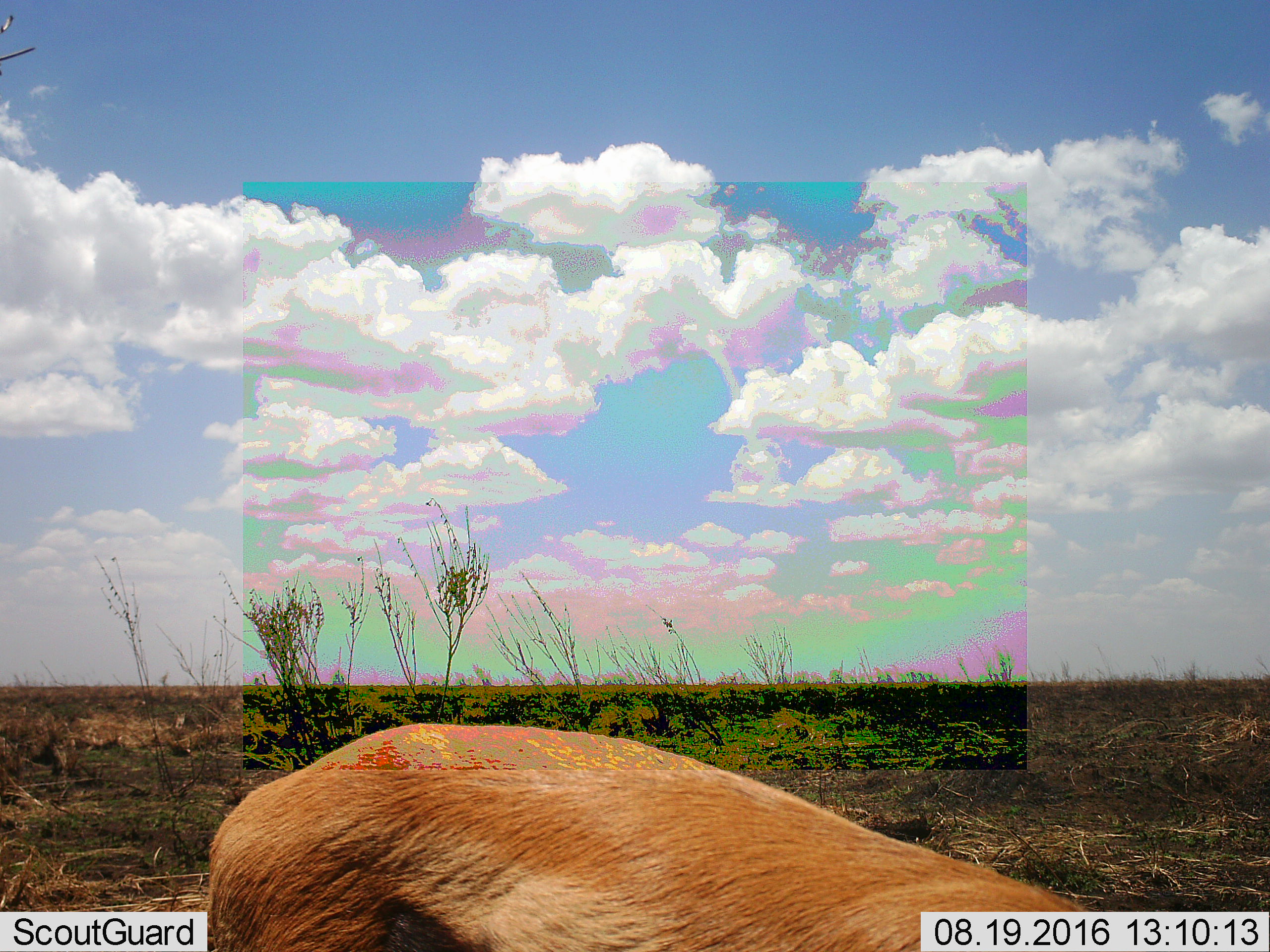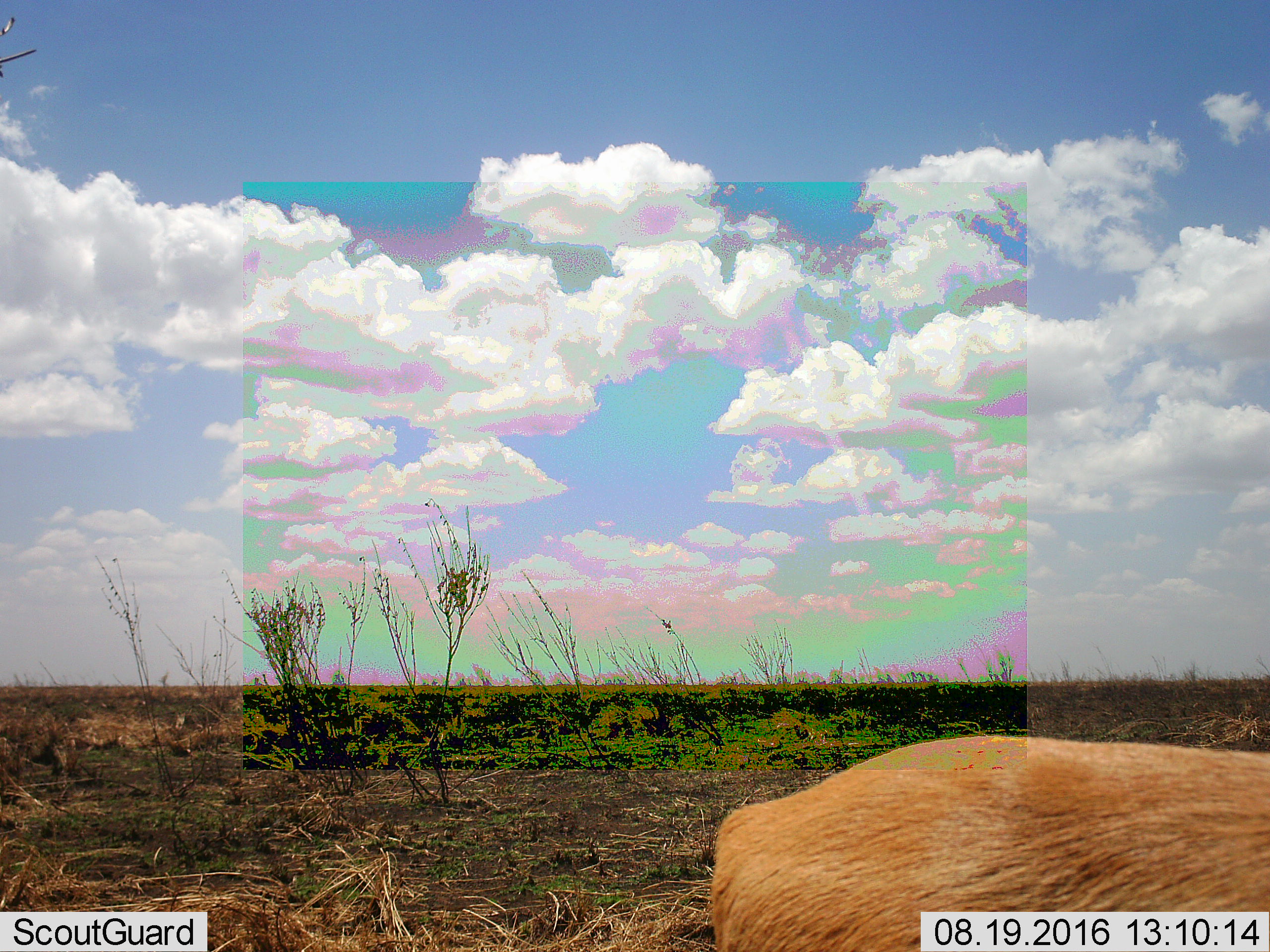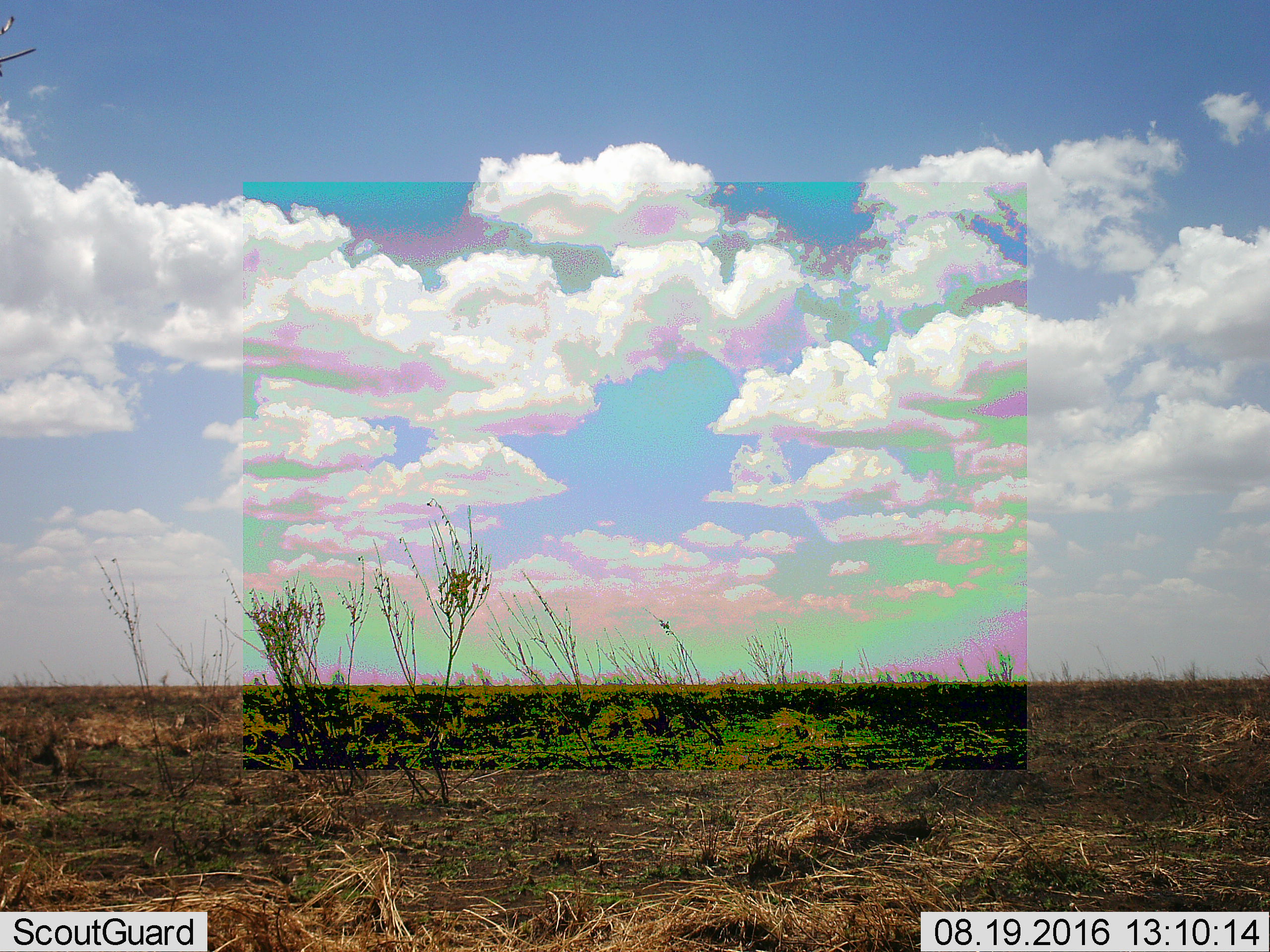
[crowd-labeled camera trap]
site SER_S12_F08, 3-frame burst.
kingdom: Animalia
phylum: Chordata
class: Mammalia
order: Artiodactyla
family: Bovidae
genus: Eudorcas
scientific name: Eudorcas thomsonii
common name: thomson's gazelle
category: gazellethomsons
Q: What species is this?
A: Gazellethomsons (thomson's gazelle) (Eudorcas thomsonii).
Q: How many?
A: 1.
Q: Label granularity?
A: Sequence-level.